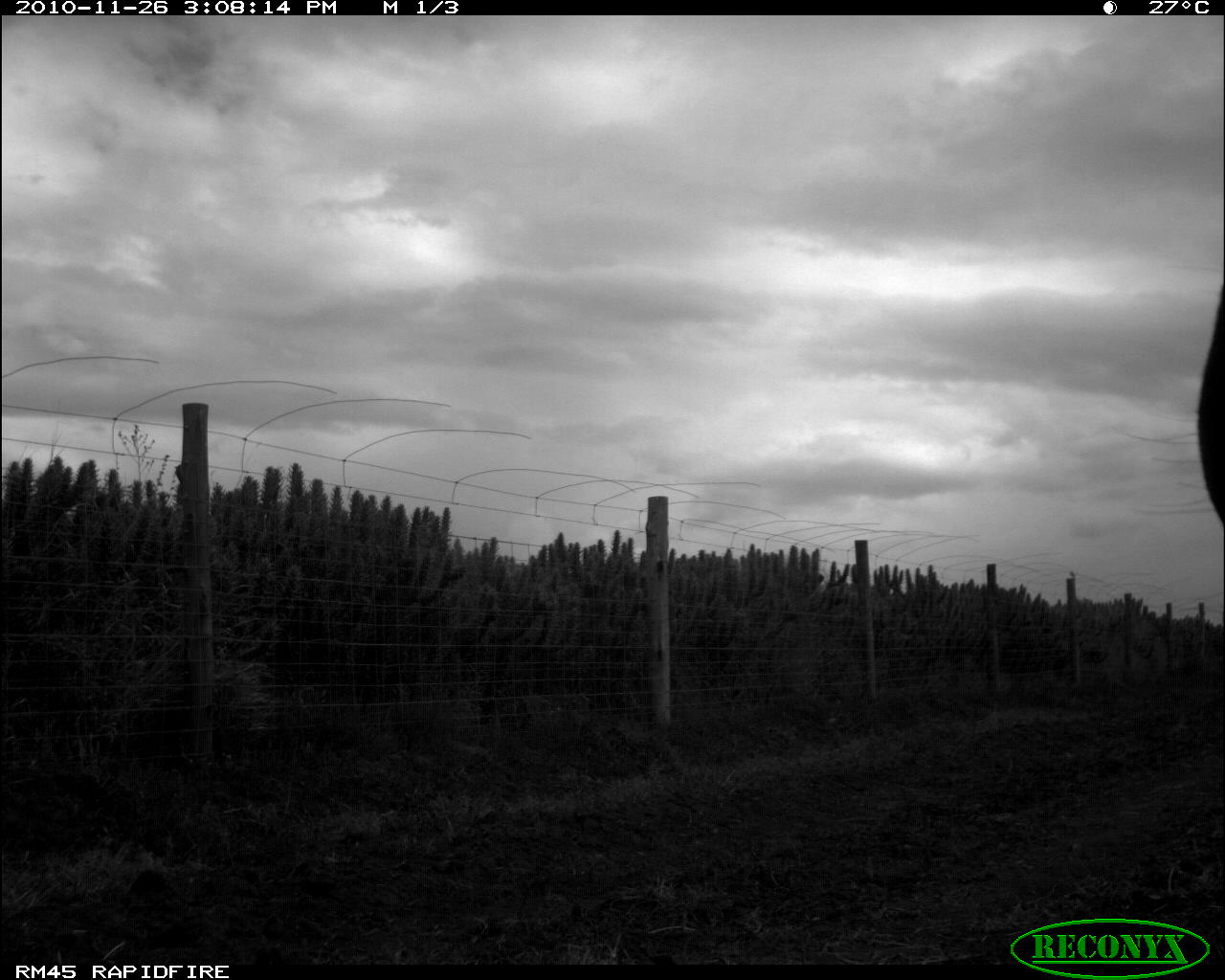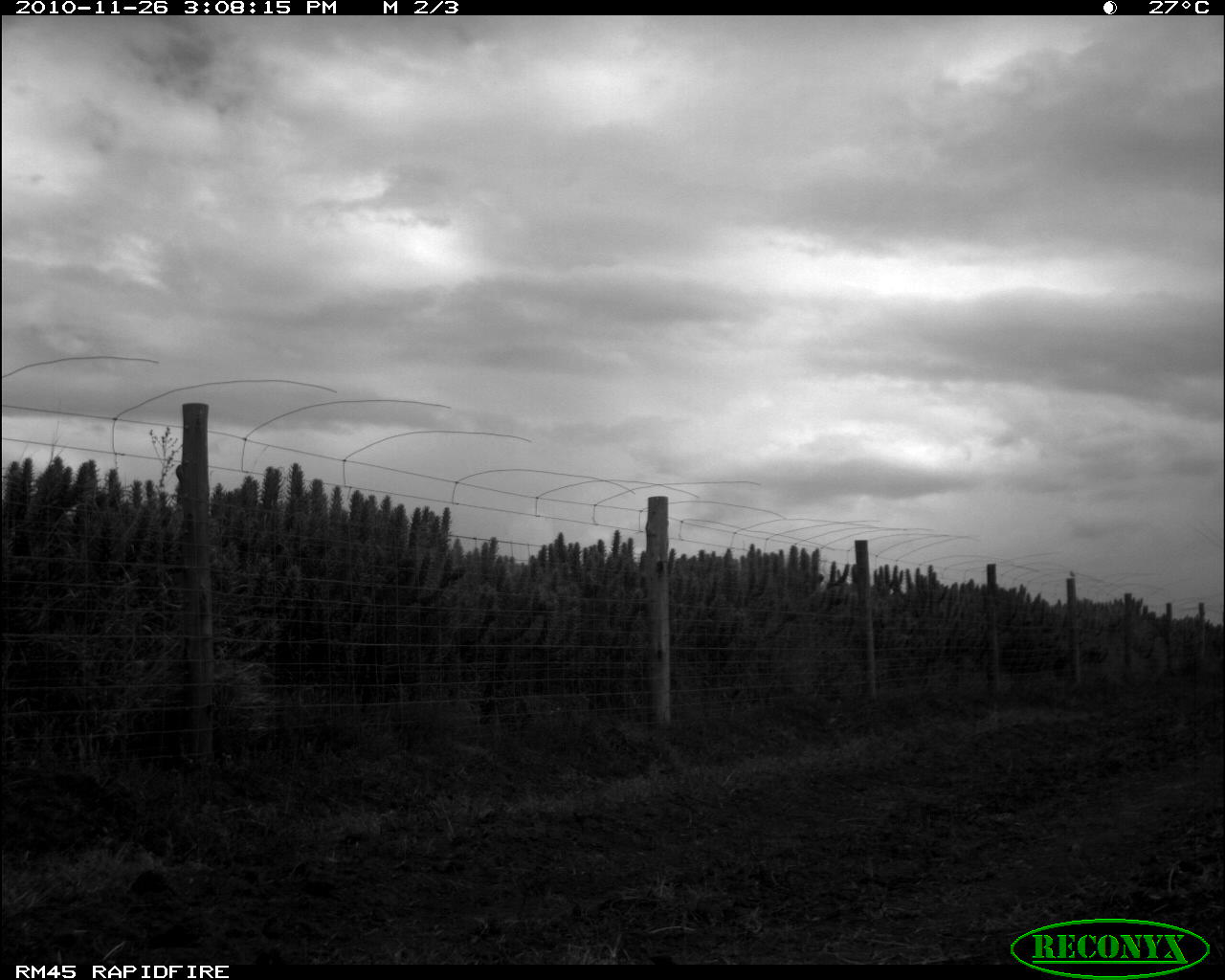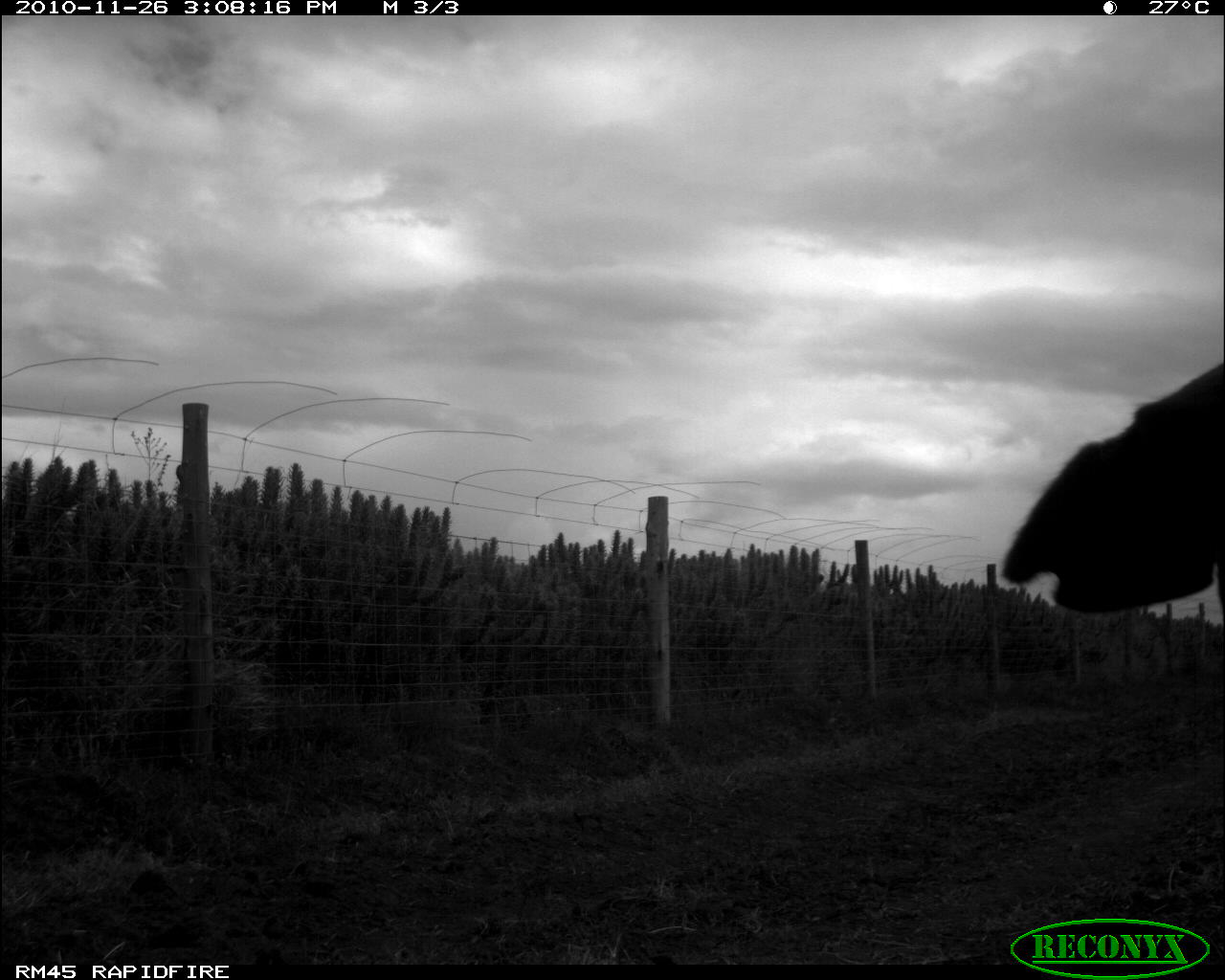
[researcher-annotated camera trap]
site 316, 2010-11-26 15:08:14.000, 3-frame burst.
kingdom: Animalia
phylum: Chordata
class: Mammalia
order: Artiodactyla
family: Bovidae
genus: Bos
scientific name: Bos taurus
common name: domestic cattle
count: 1